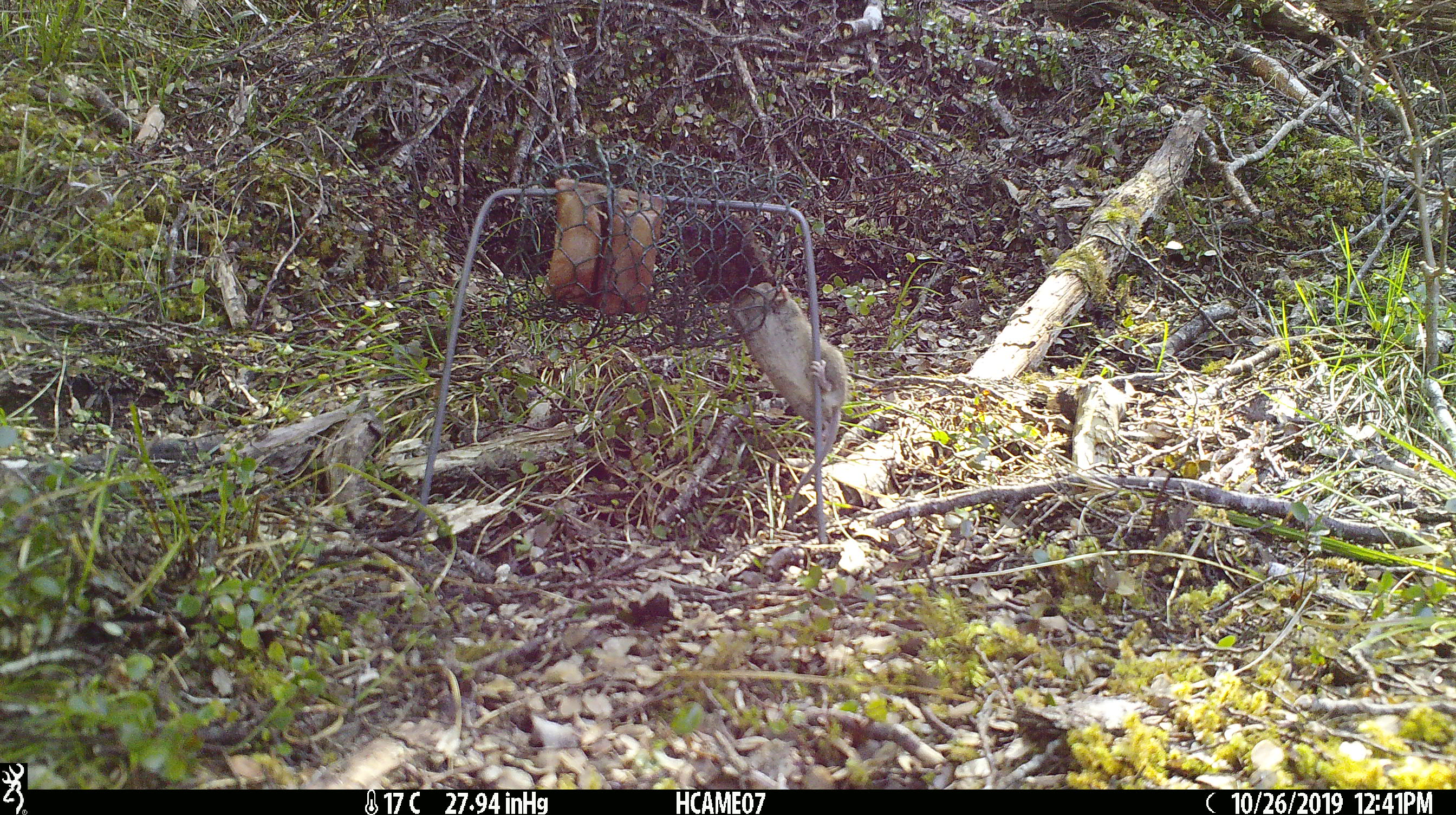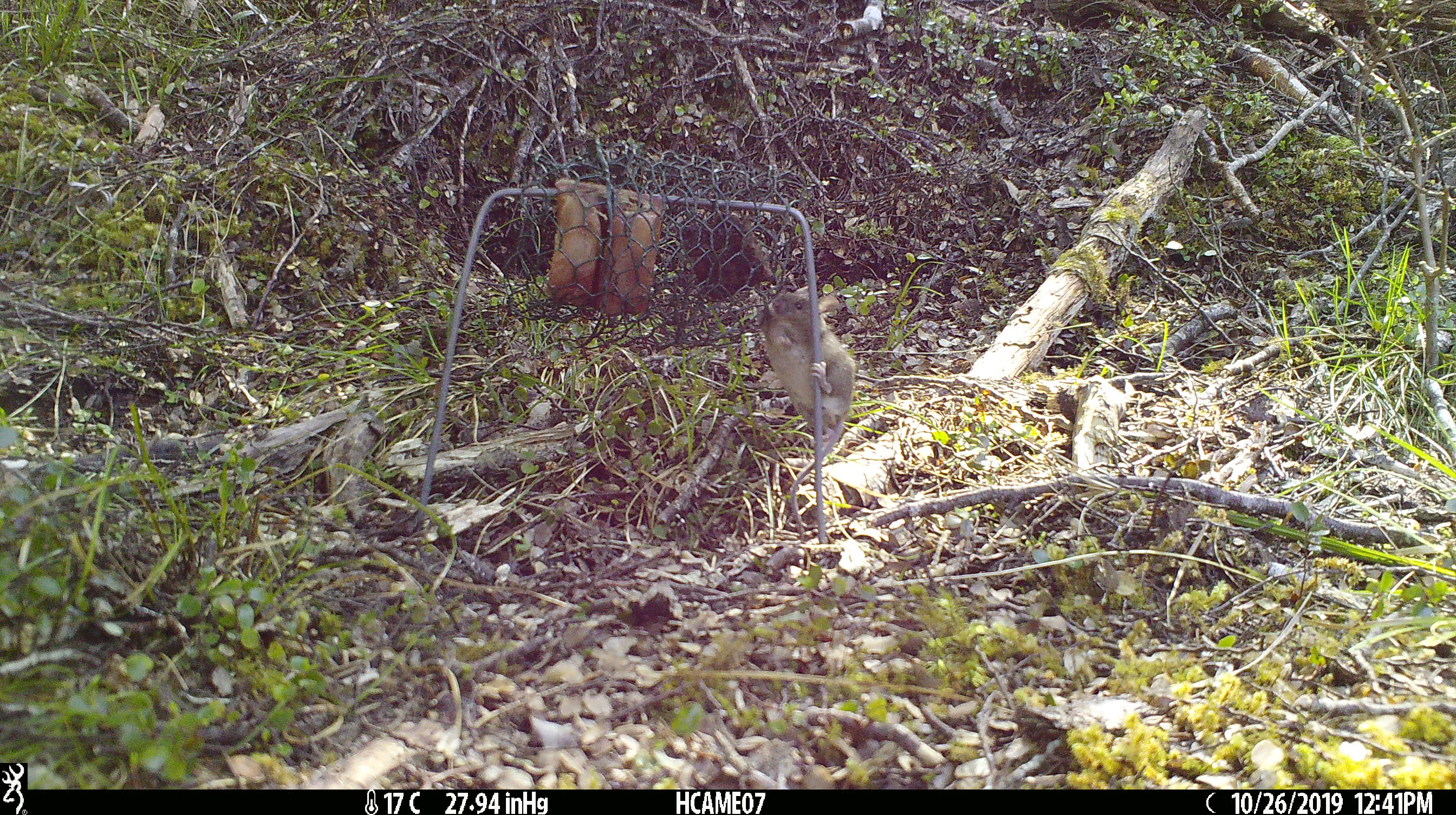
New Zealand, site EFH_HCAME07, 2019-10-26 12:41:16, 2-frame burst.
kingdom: Animalia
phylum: Chordata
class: Mammalia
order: Rodentia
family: Muridae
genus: Mus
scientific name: Mus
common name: mouse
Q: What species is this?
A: Mouse (Mus).